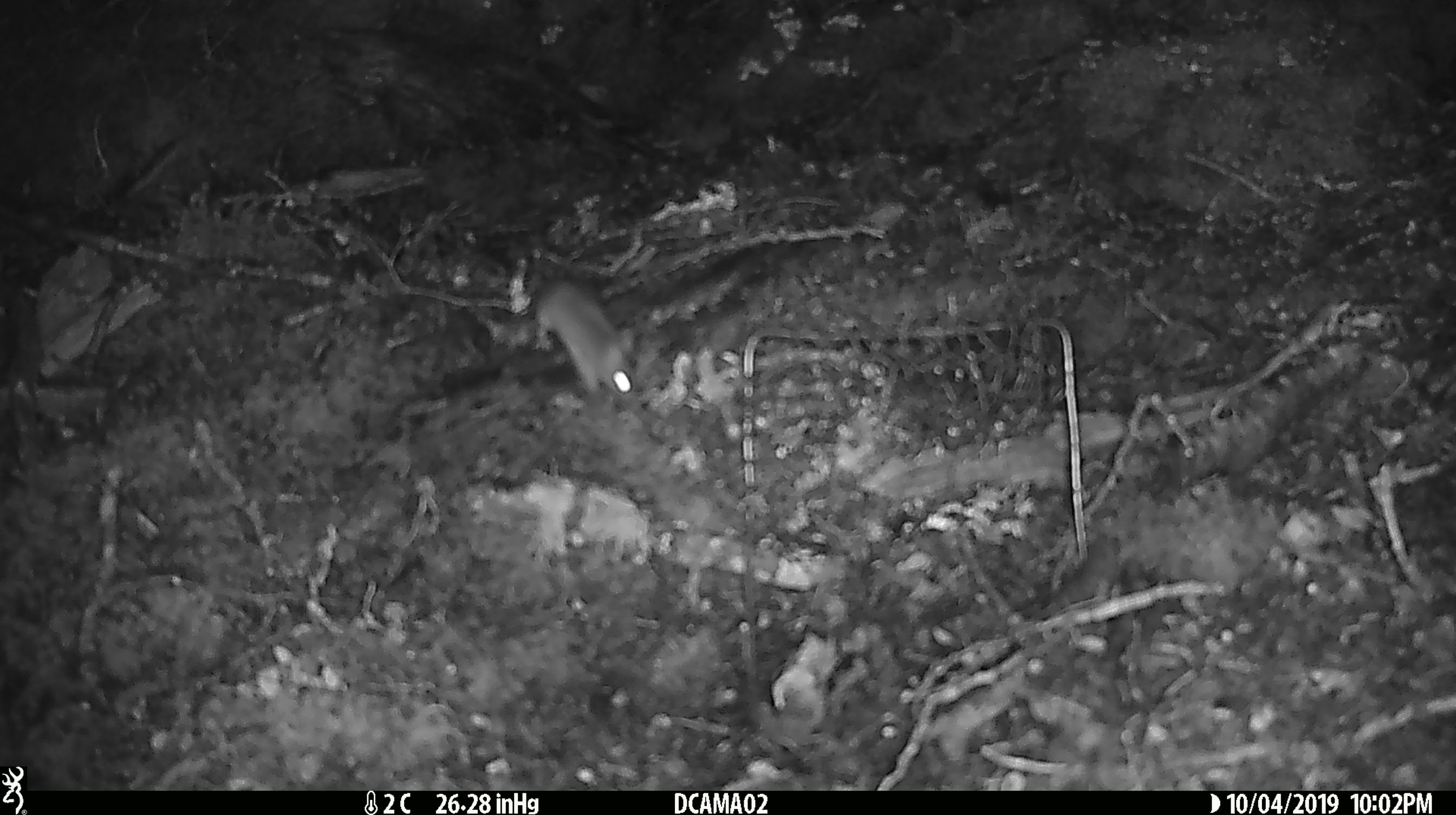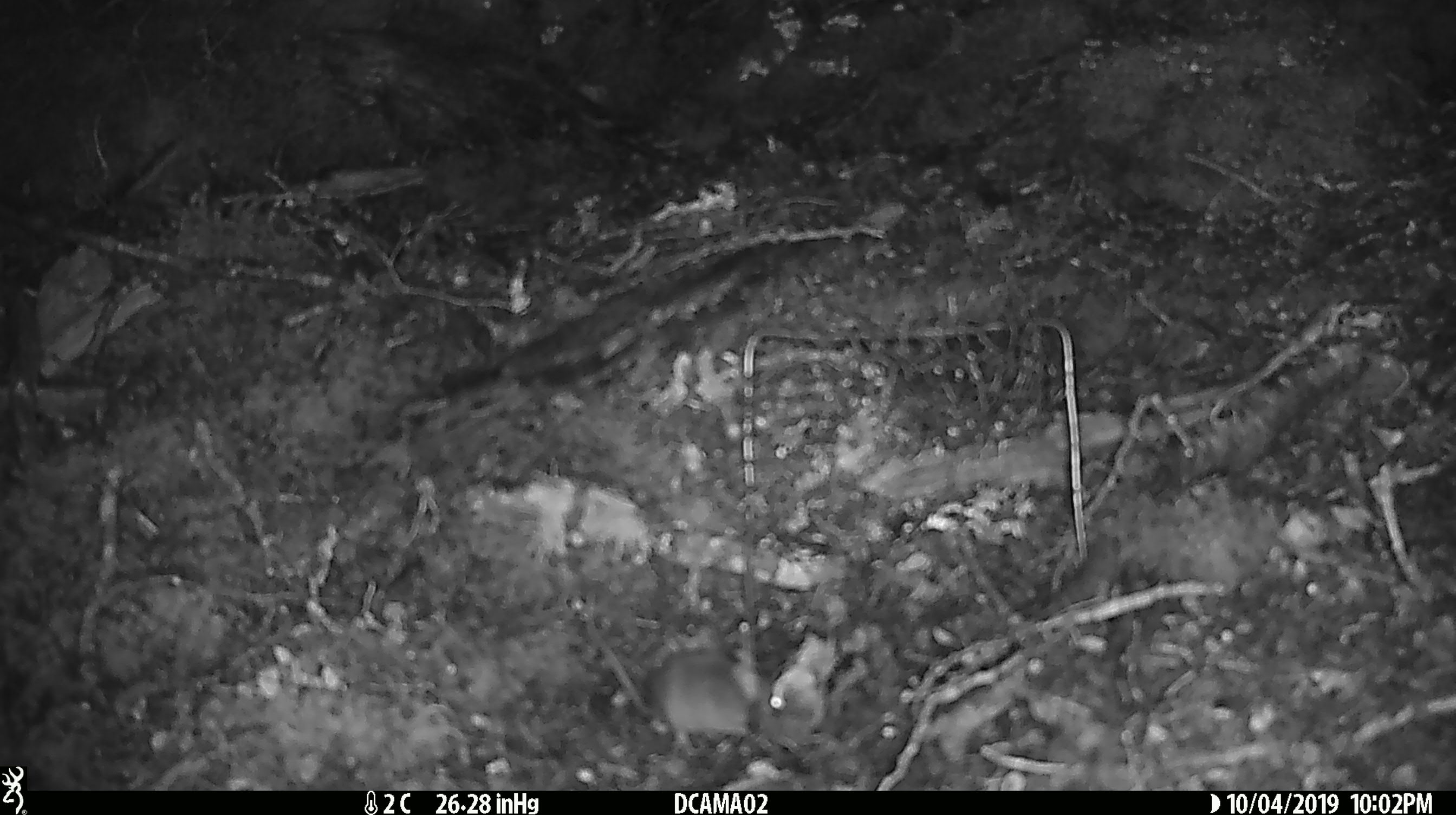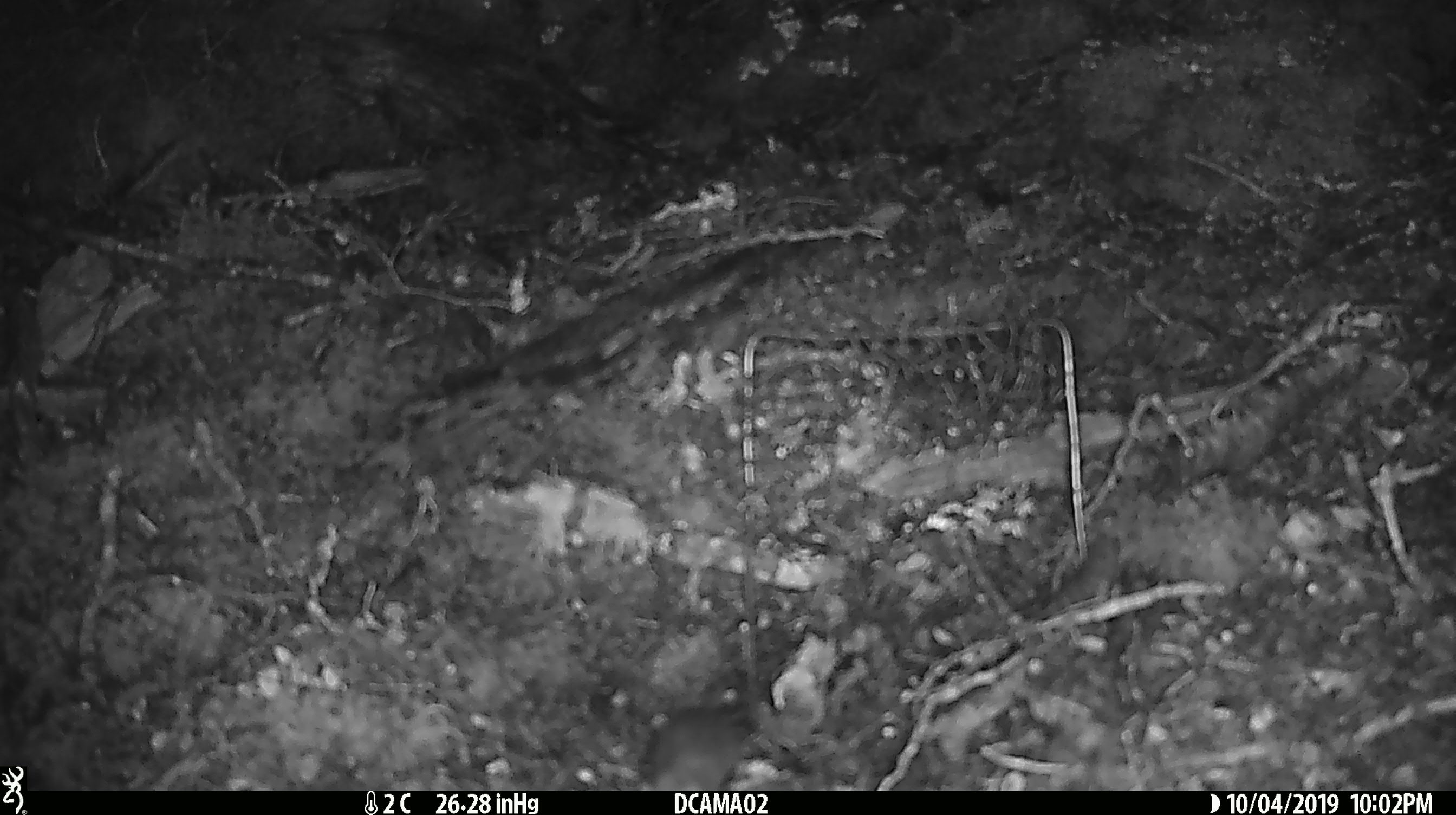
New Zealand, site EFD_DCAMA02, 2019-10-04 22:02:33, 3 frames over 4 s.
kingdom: Animalia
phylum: Chordata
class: Mammalia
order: Rodentia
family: Muridae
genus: Mus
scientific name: Mus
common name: mouse